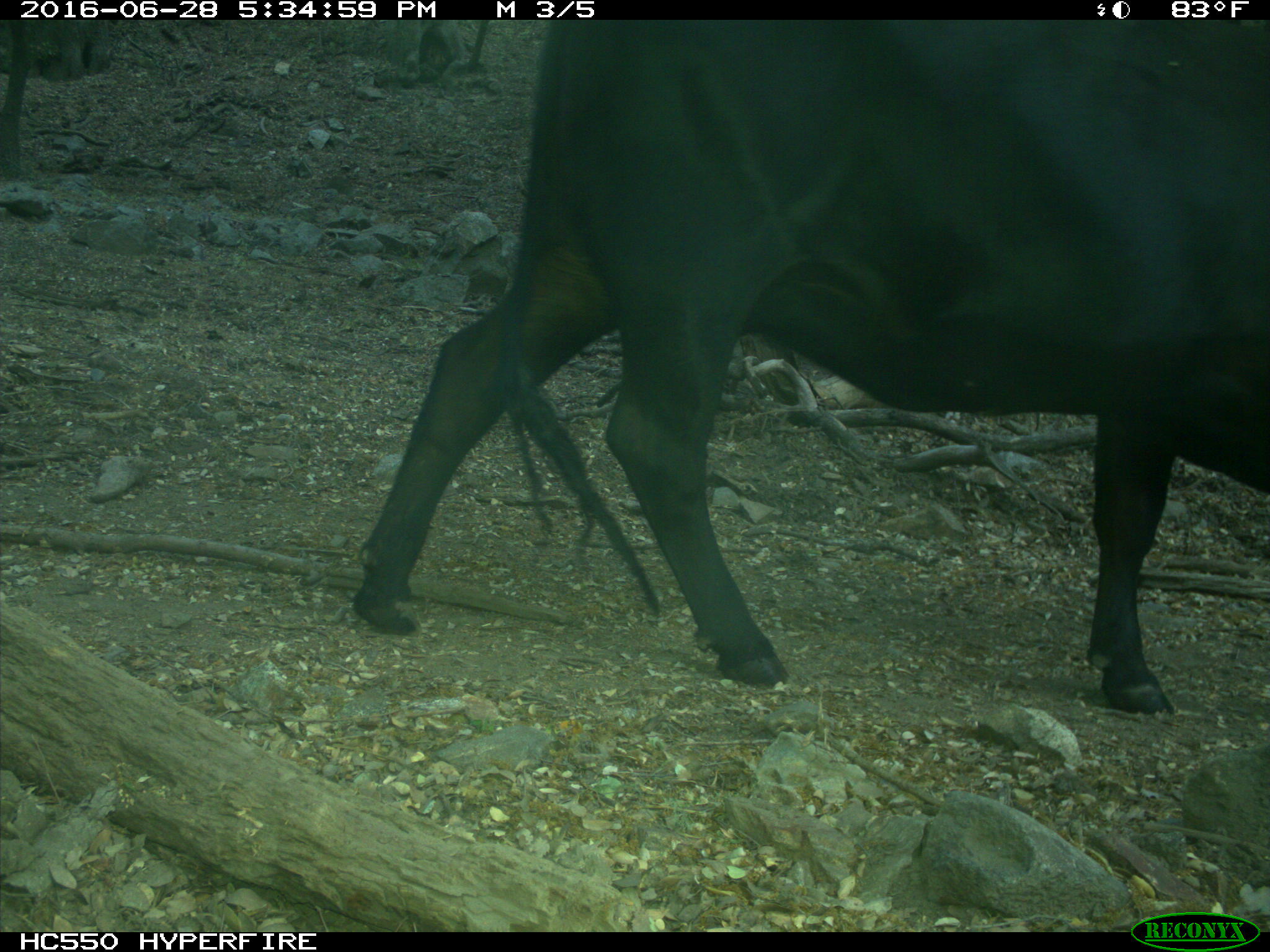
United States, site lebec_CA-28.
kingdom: Animalia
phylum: Chordata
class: Mammalia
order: Artiodactyla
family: Bovidae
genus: Bos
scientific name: Bos taurus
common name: domestic cow